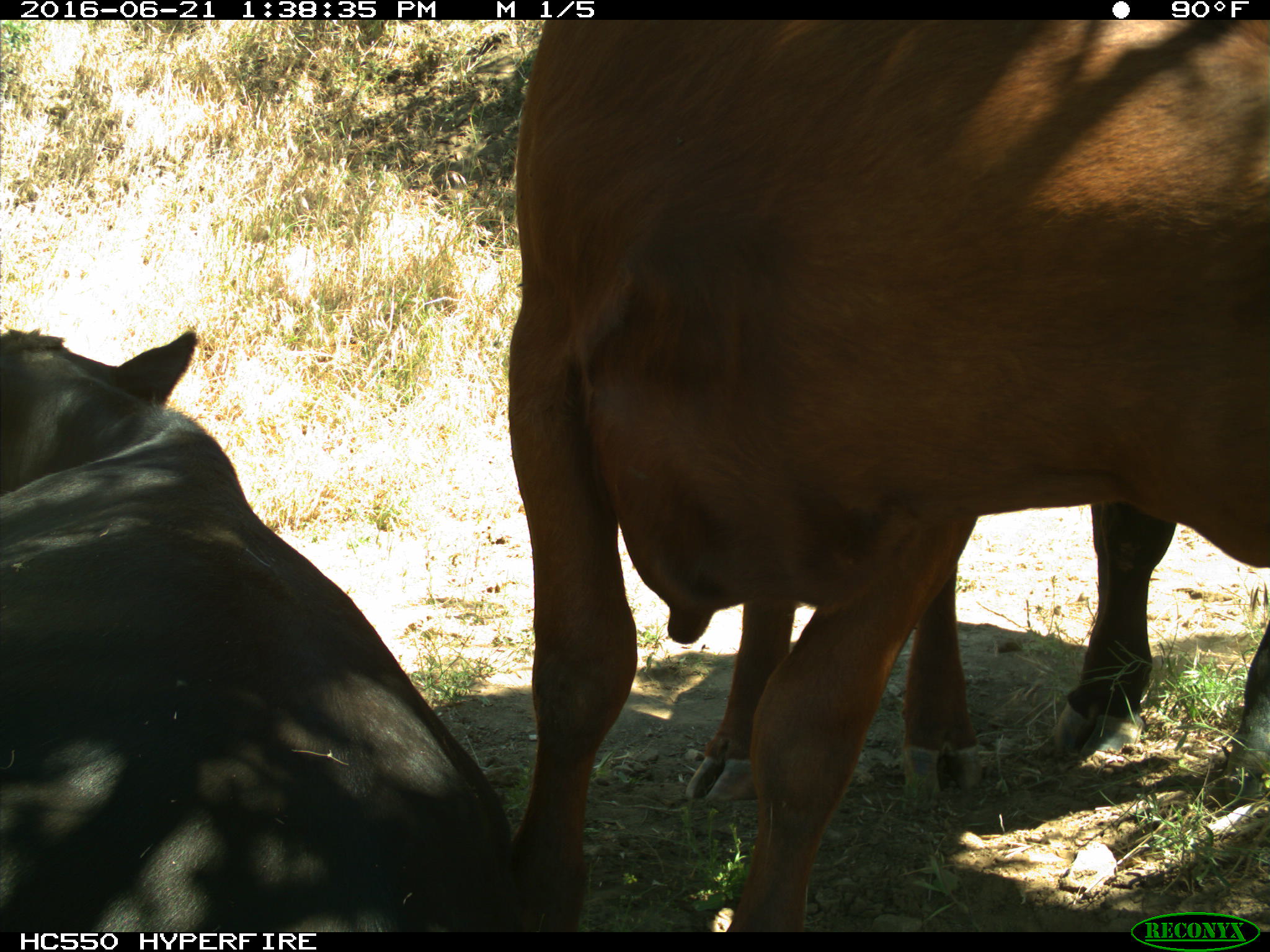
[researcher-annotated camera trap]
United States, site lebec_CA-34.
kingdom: Animalia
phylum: Chordata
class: Mammalia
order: Artiodactyla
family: Bovidae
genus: Bos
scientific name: Bos taurus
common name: domestic cow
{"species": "Bos taurus (domestic cow)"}